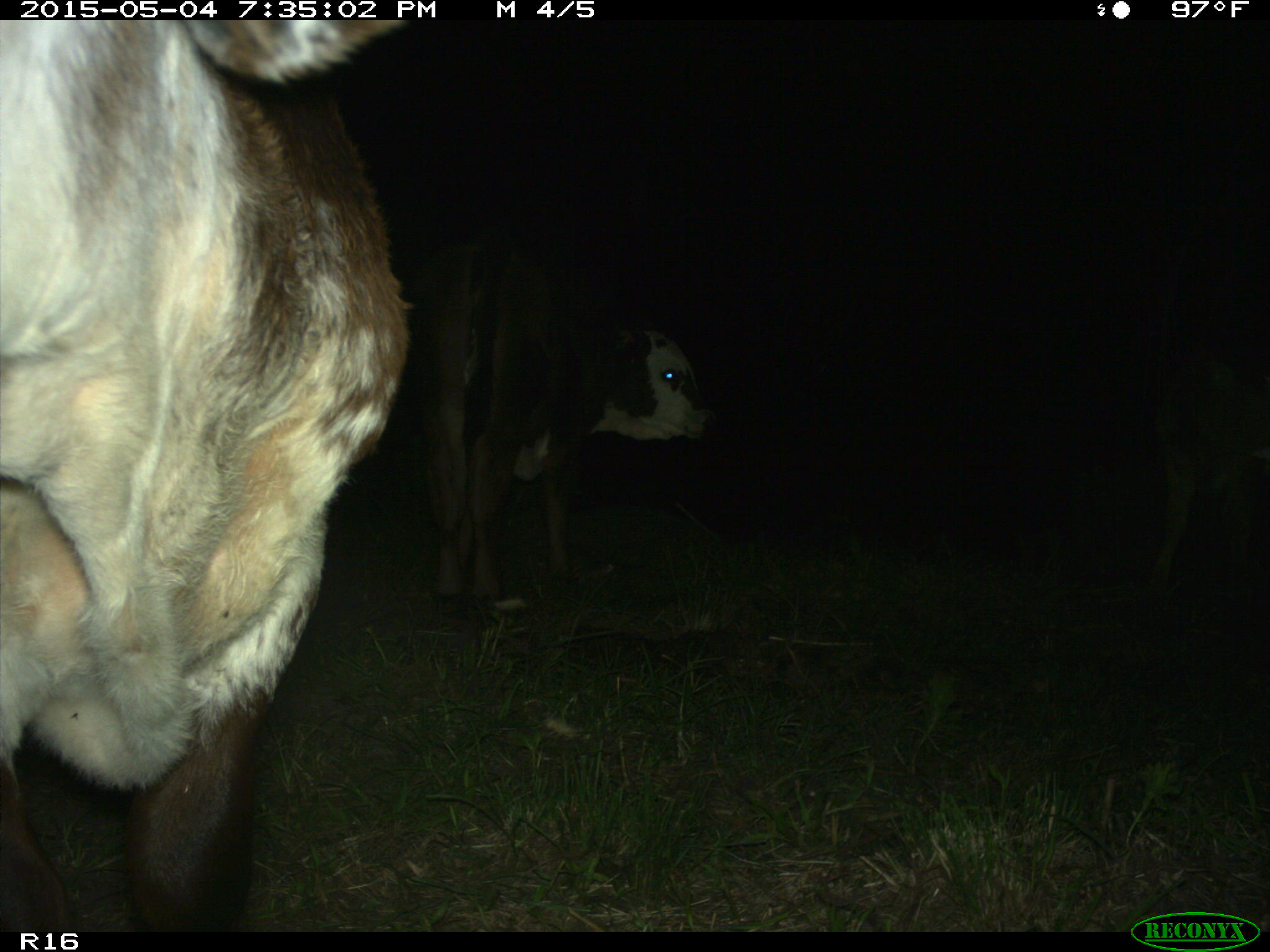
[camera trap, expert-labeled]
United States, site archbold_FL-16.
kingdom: Animalia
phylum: Chordata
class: Mammalia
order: Artiodactyla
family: Bovidae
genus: Bos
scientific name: Bos taurus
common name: domestic cow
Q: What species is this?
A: Bos taurus (domestic cow).